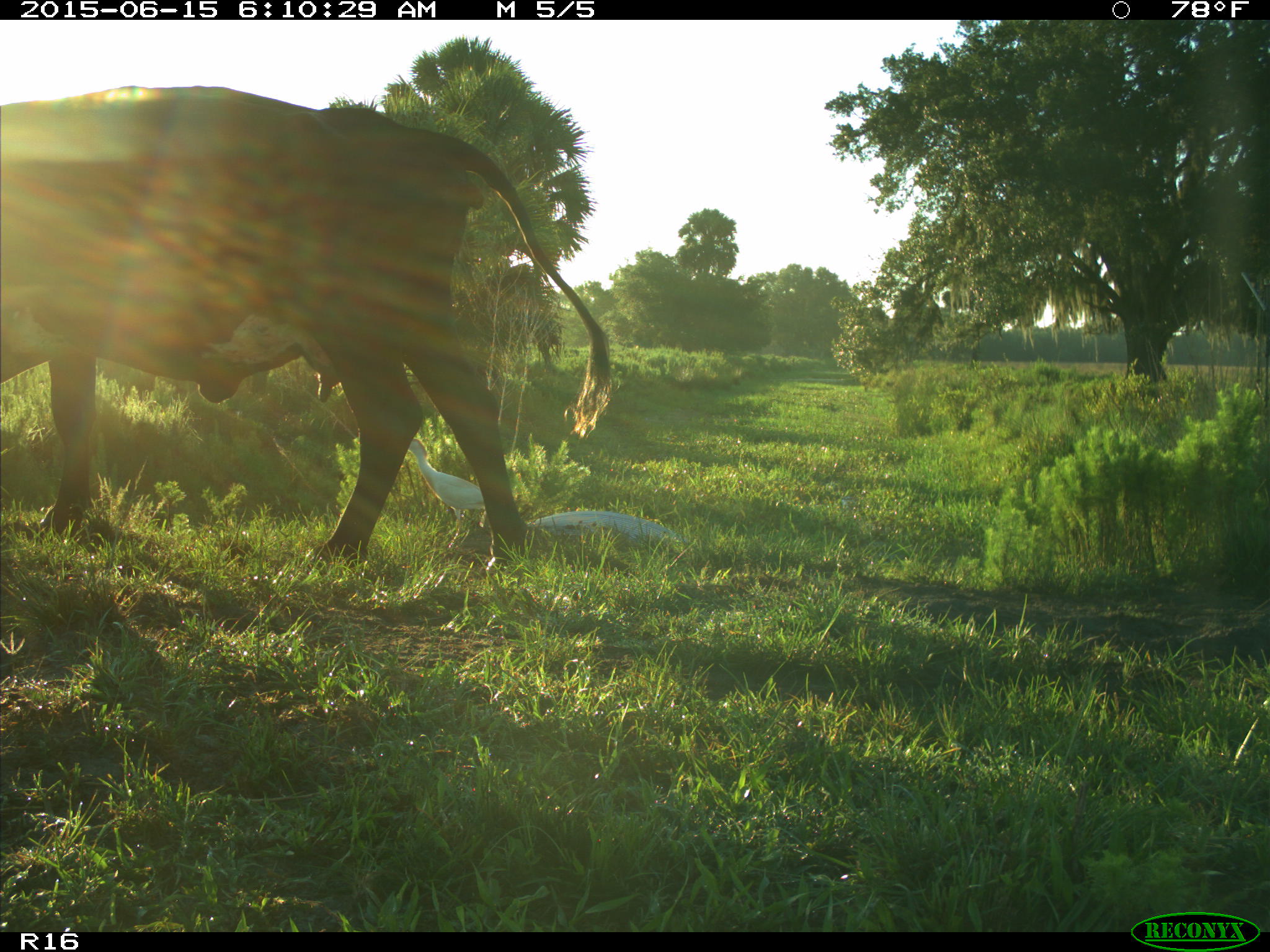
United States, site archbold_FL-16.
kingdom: Animalia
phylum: Chordata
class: Mammalia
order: Artiodactyla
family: Bovidae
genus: Bos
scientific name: Bos taurus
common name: domestic cow